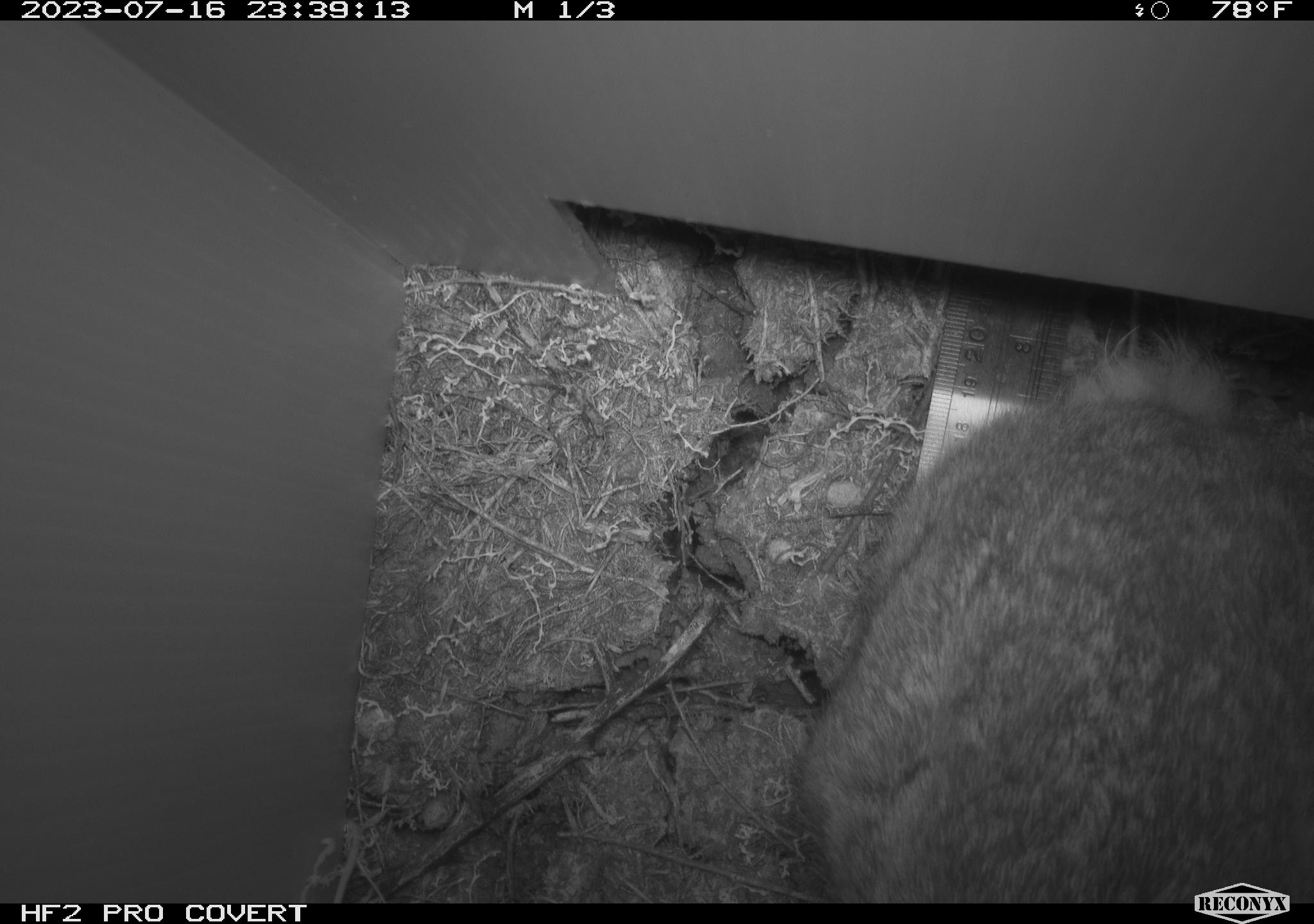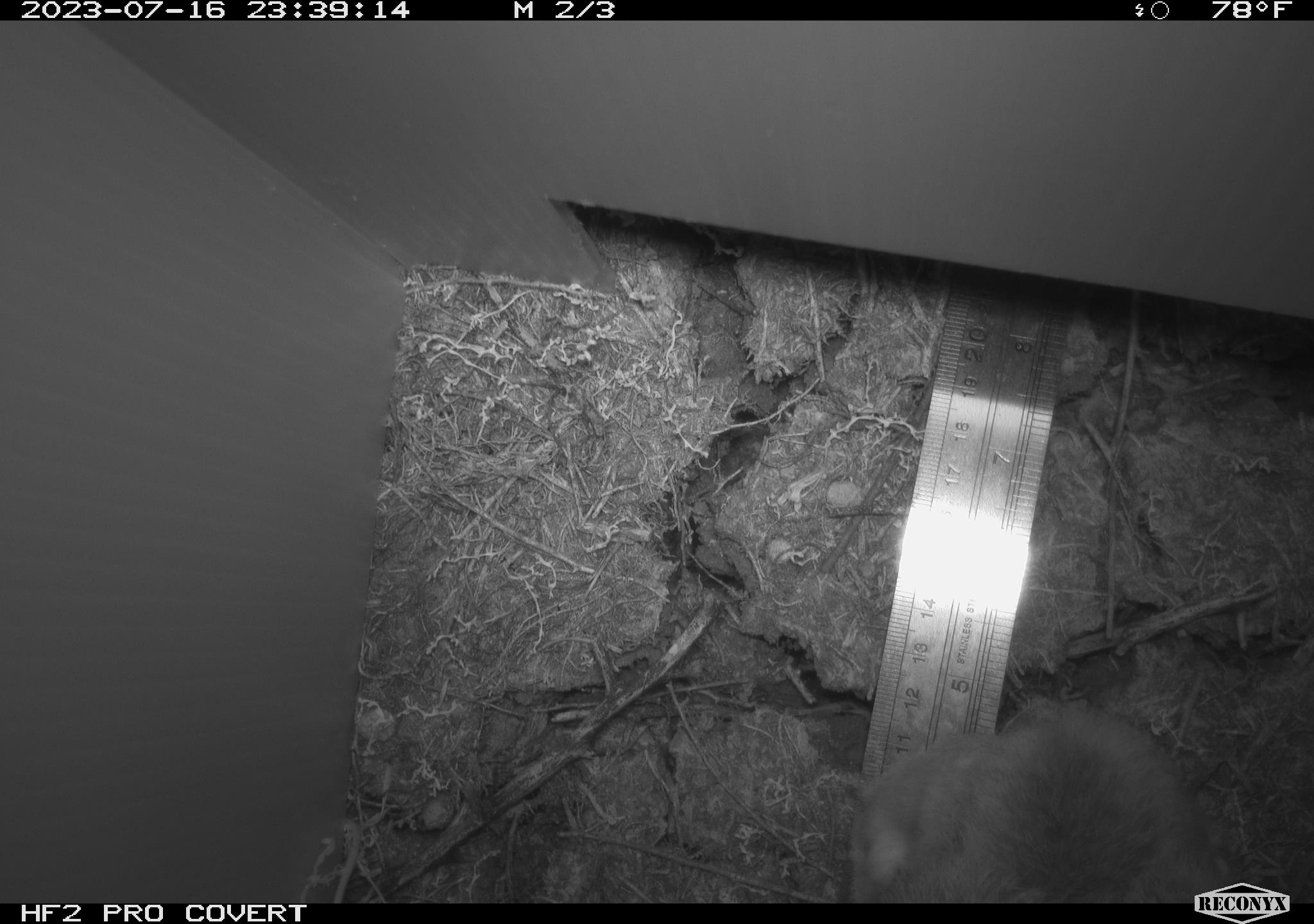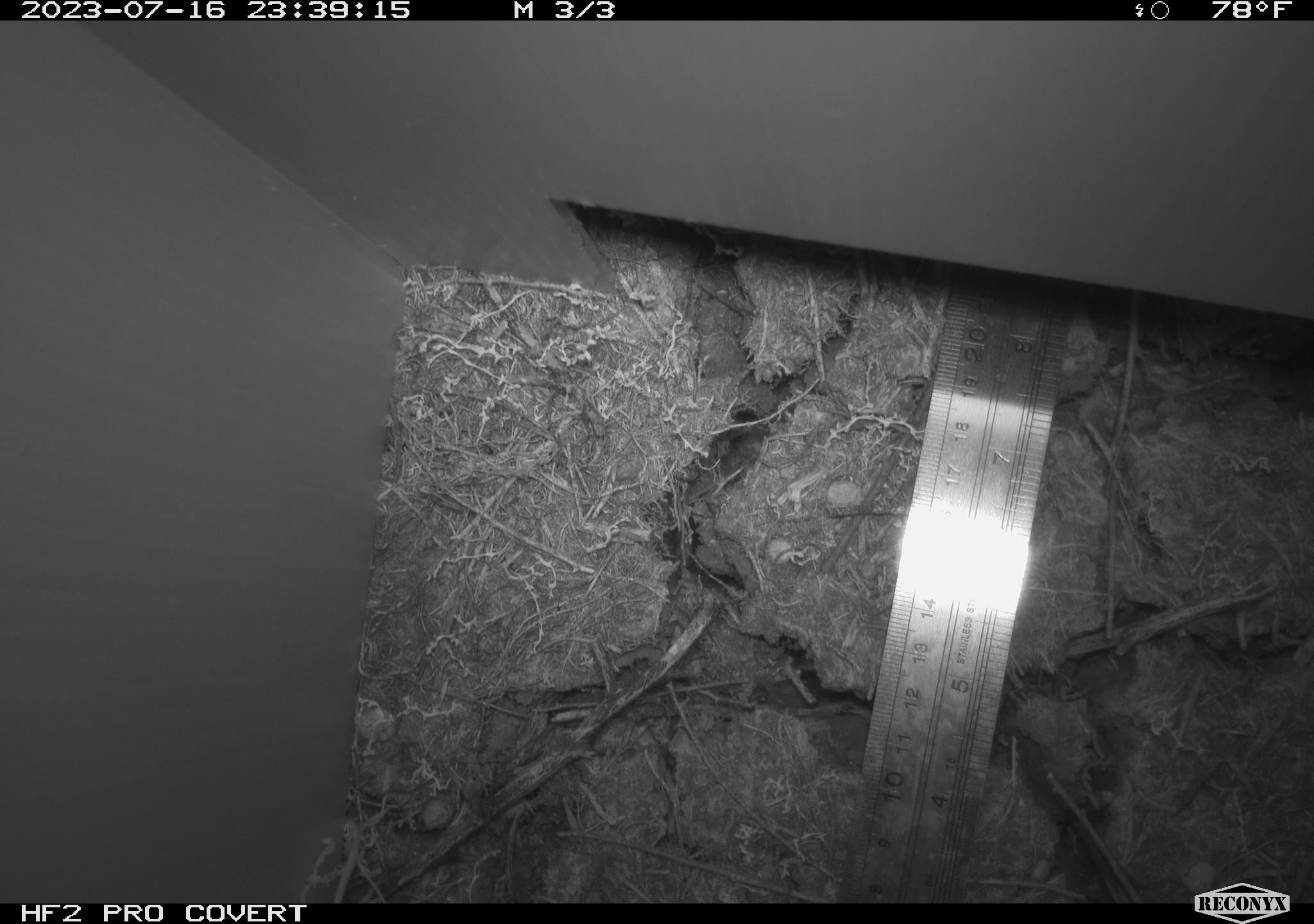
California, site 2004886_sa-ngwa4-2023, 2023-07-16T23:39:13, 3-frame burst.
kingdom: Animalia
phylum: Chordata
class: Mammalia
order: Lagomorpha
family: Leporidae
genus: Sylvilagus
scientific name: Sylvilagus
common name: cottontail rabbits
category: sylvilagus species